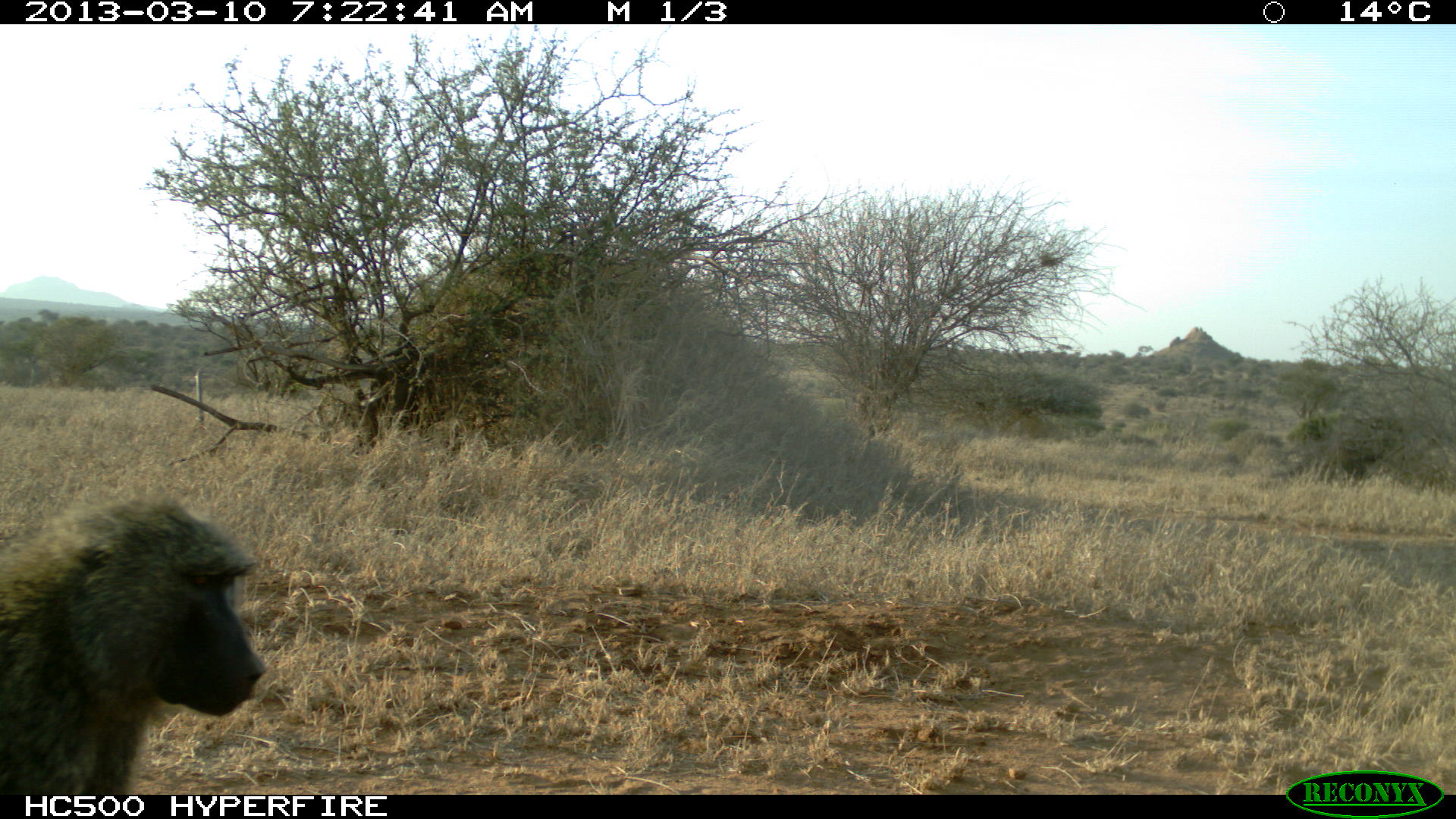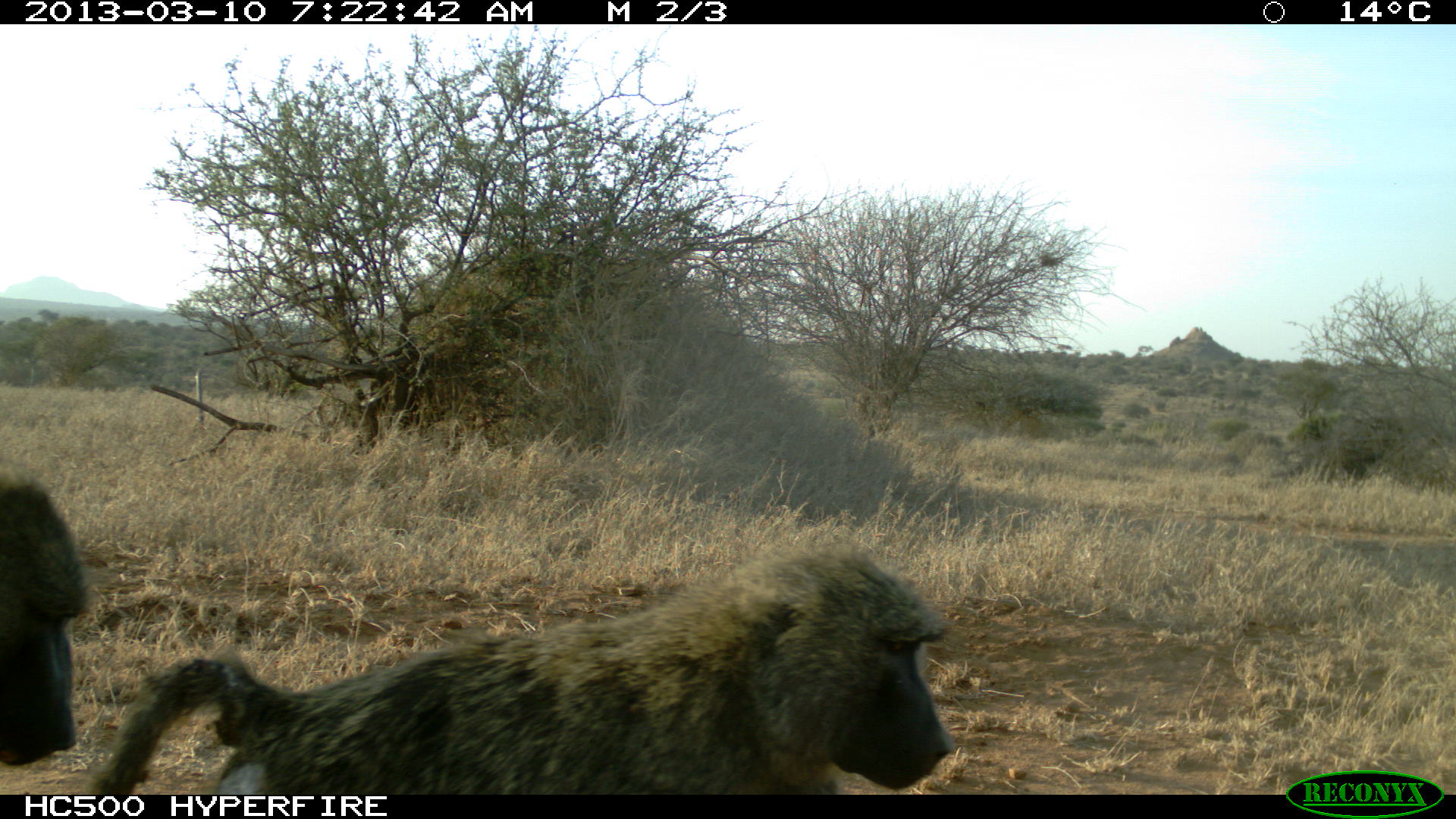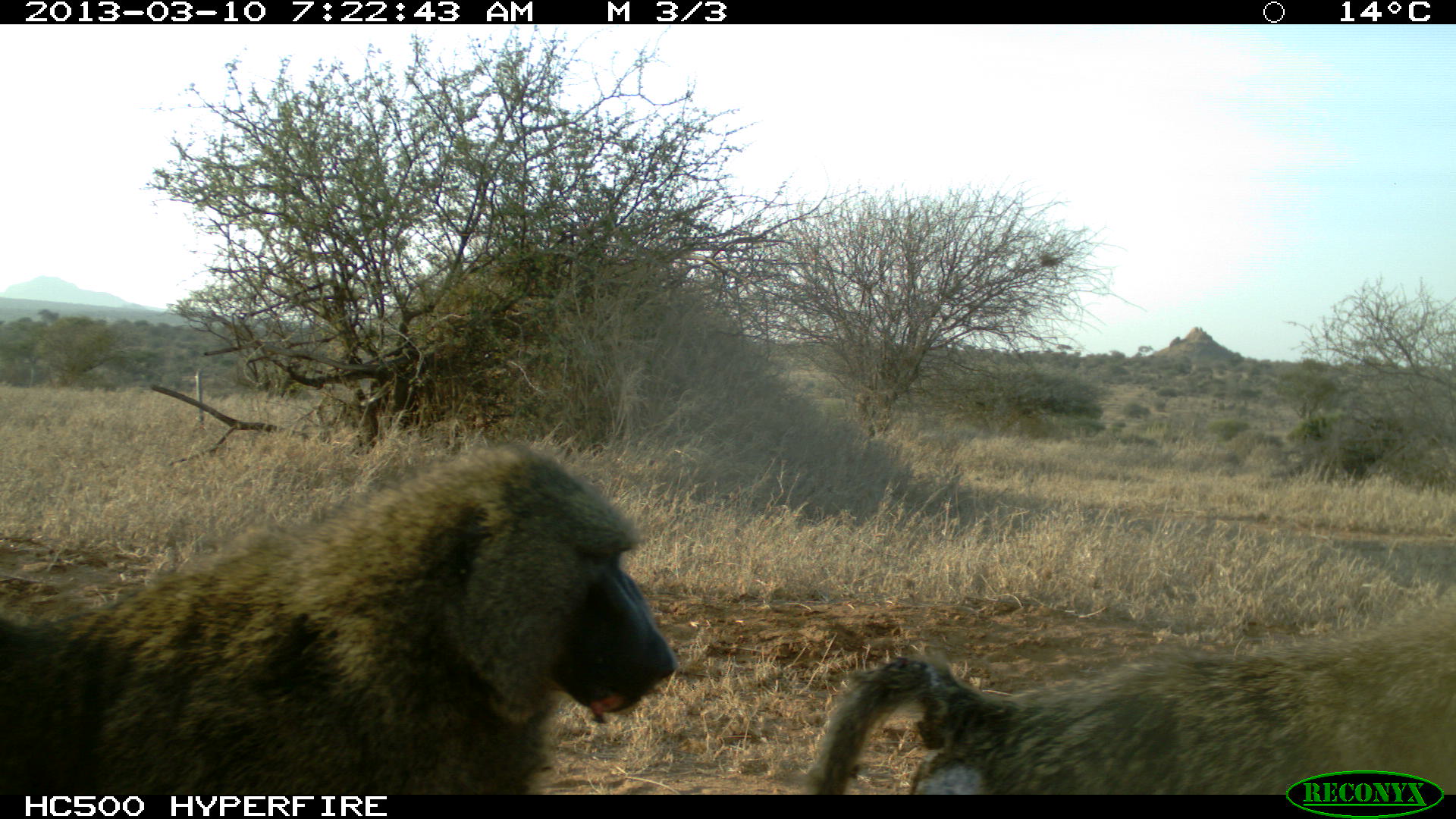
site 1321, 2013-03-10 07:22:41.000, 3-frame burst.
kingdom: Animalia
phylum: Chordata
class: Mammalia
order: Primates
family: Cercopithecidae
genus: Papio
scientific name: Papio anubis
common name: olive baboon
Papio anubis (olive baboon), count 1.